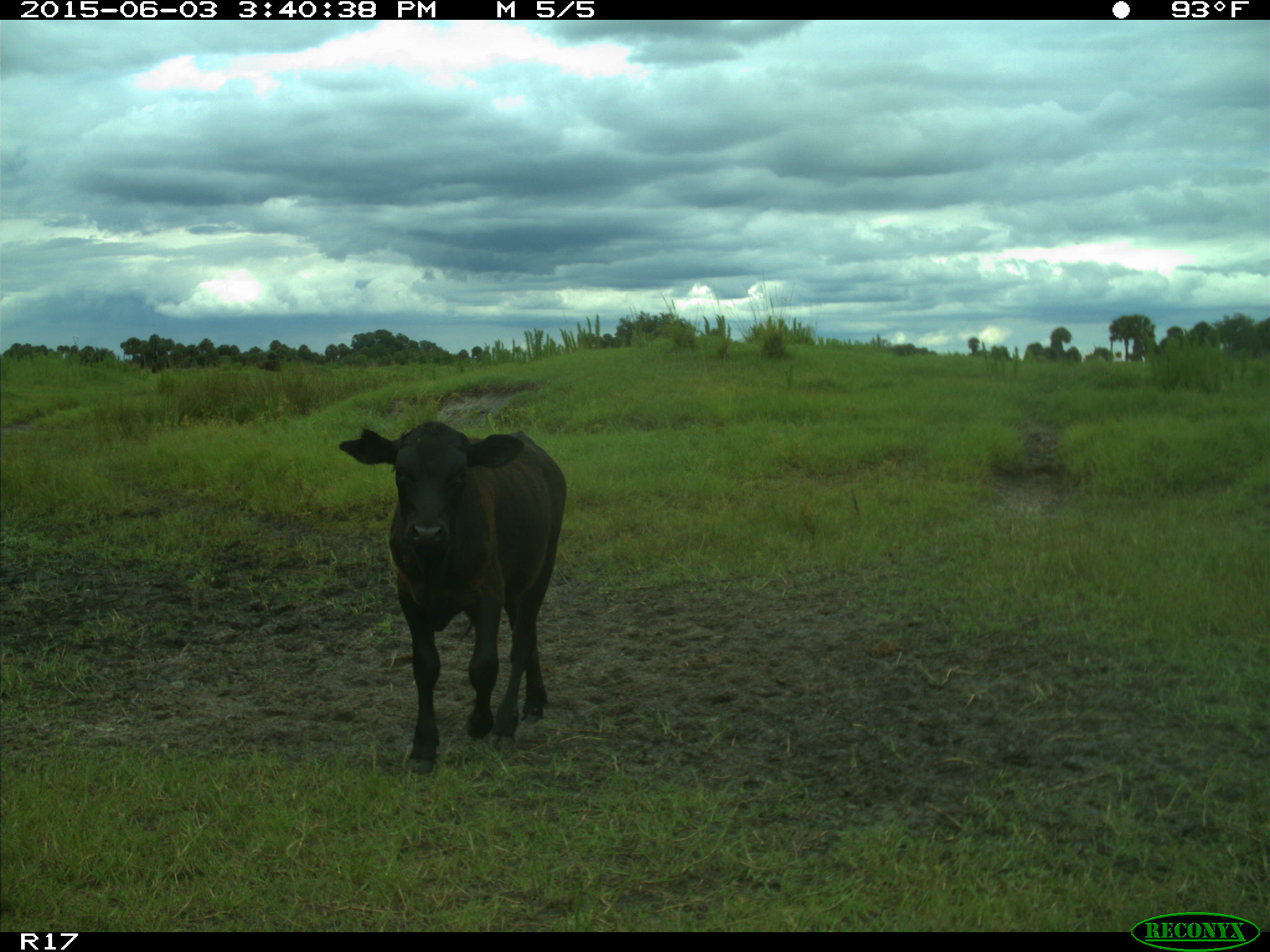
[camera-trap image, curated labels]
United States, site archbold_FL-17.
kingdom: Animalia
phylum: Chordata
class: Mammalia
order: Artiodactyla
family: Bovidae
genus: Bos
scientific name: Bos taurus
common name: domestic cow